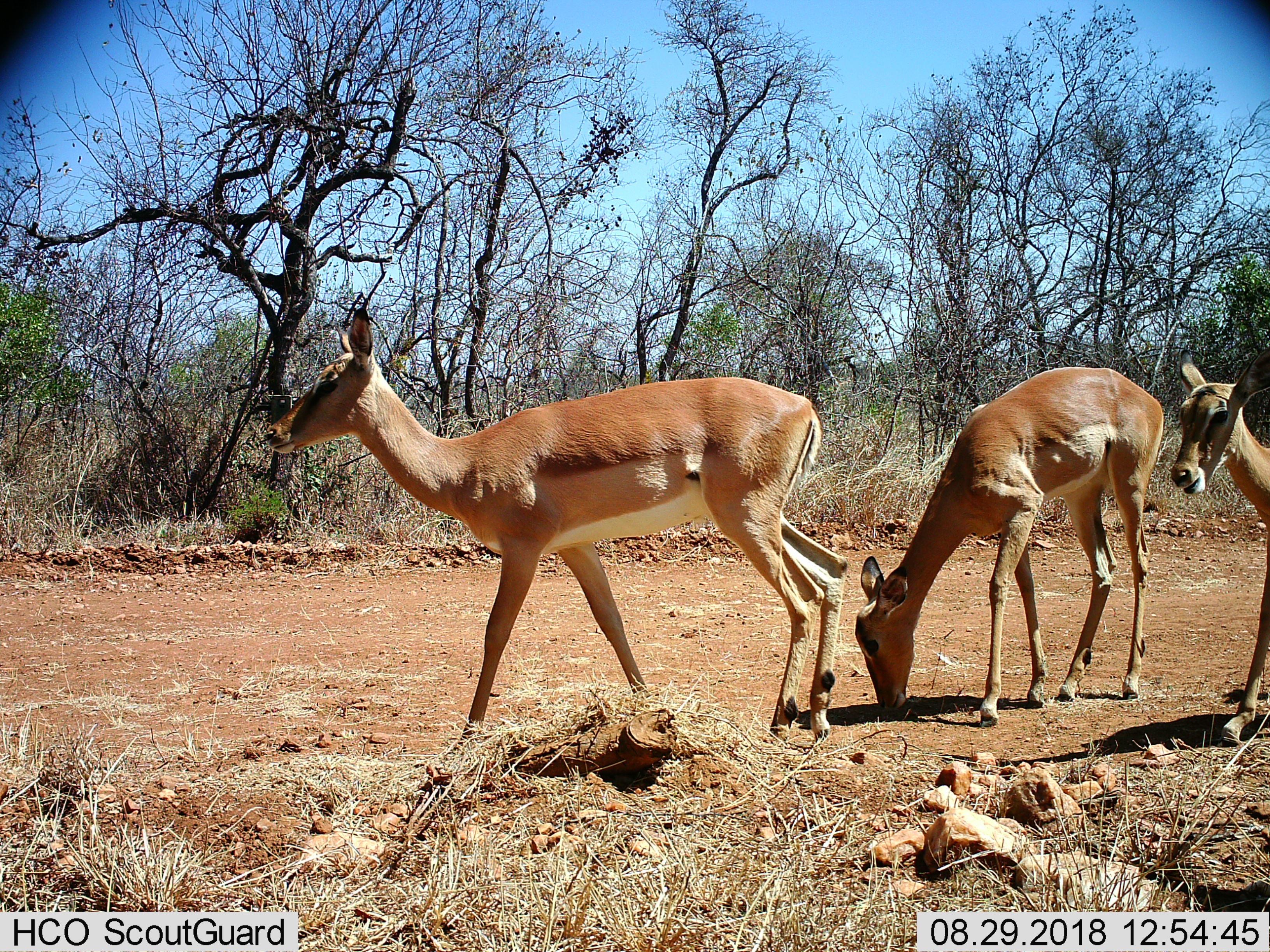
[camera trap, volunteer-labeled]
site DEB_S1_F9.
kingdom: Animalia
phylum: Chordata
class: Mammalia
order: Artiodactyla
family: Bovidae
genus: Aepyceros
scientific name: Aepyceros melampus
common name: impala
Impala (Aepyceros melampus), count 3. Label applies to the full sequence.